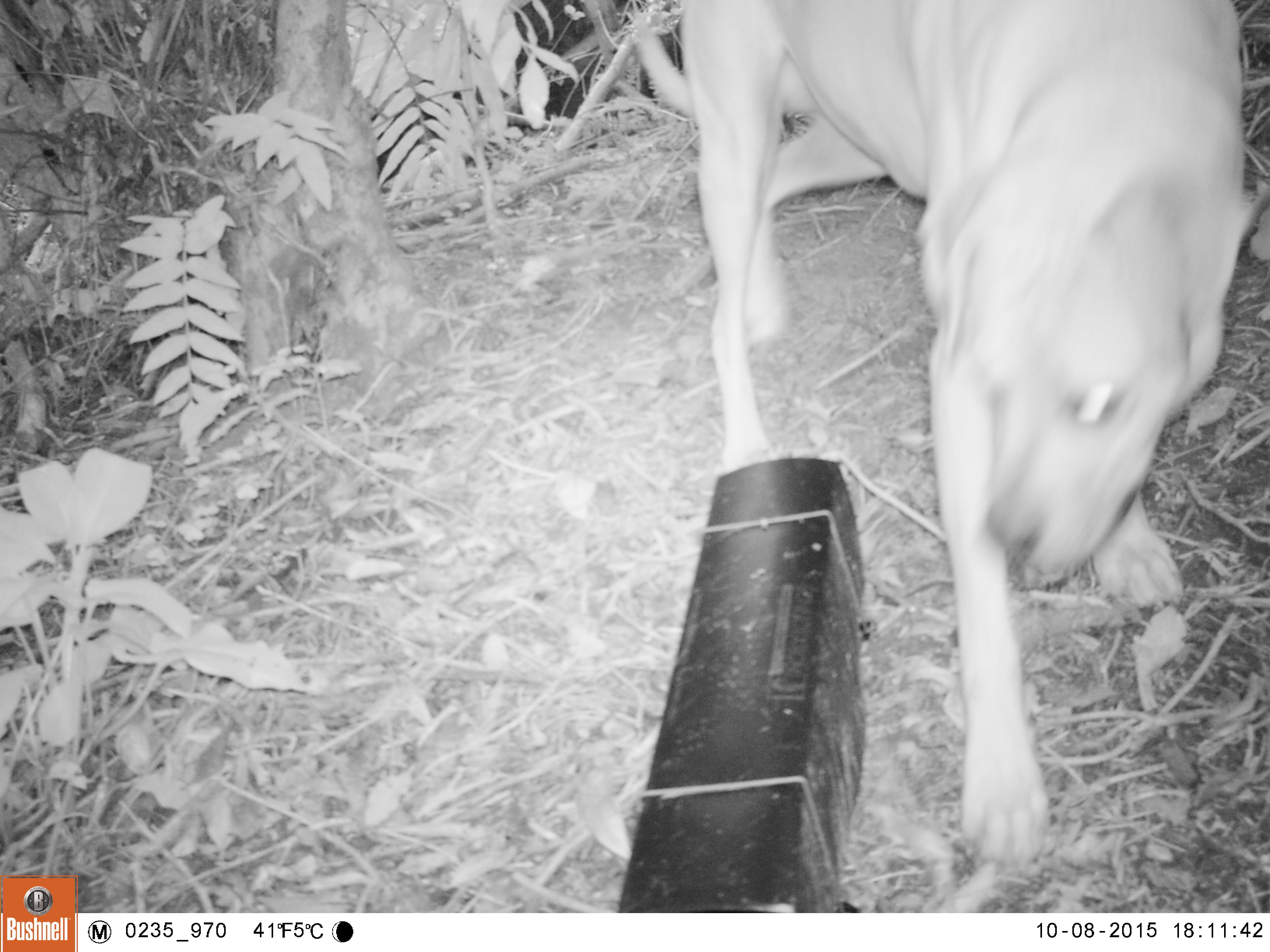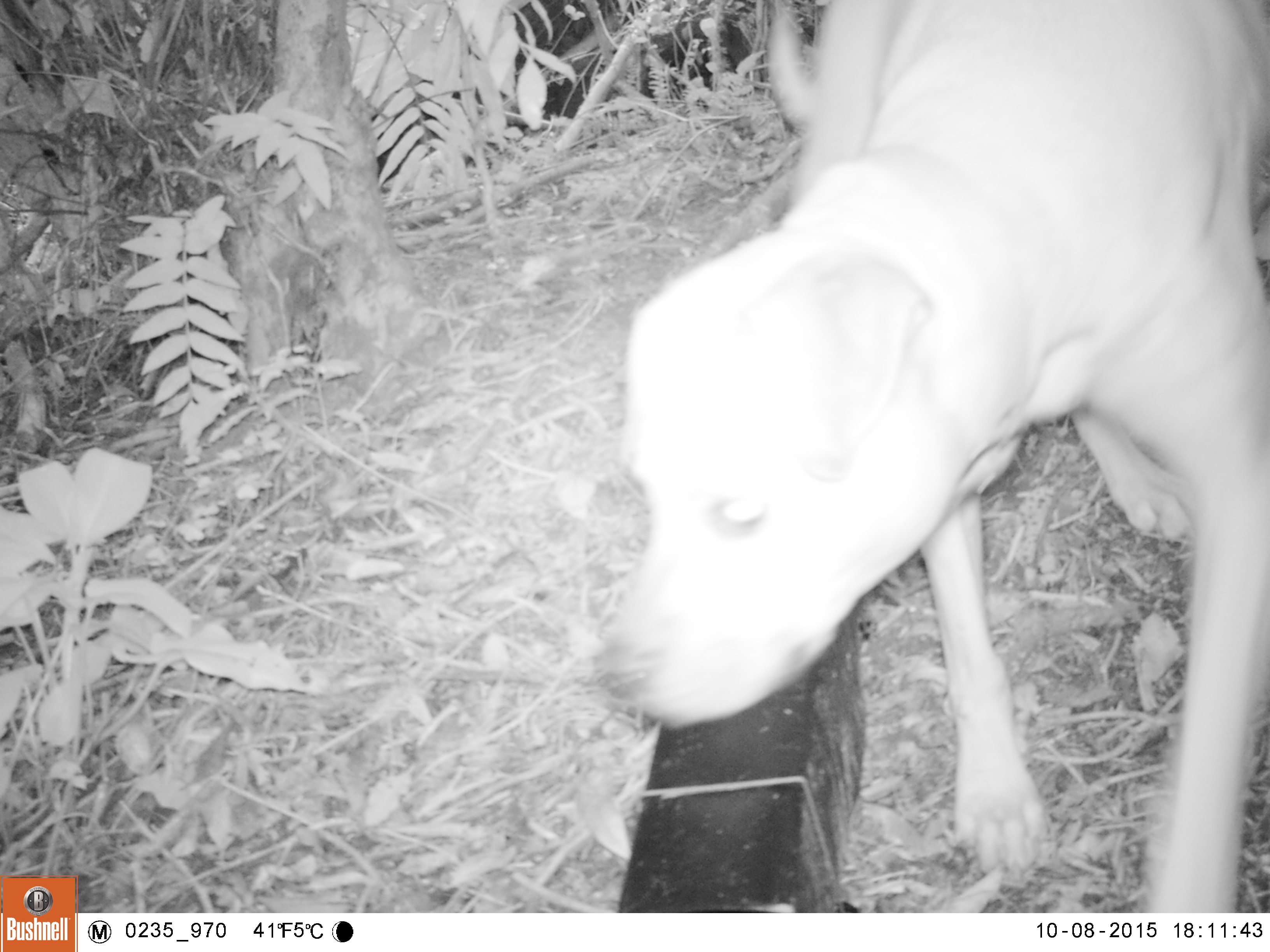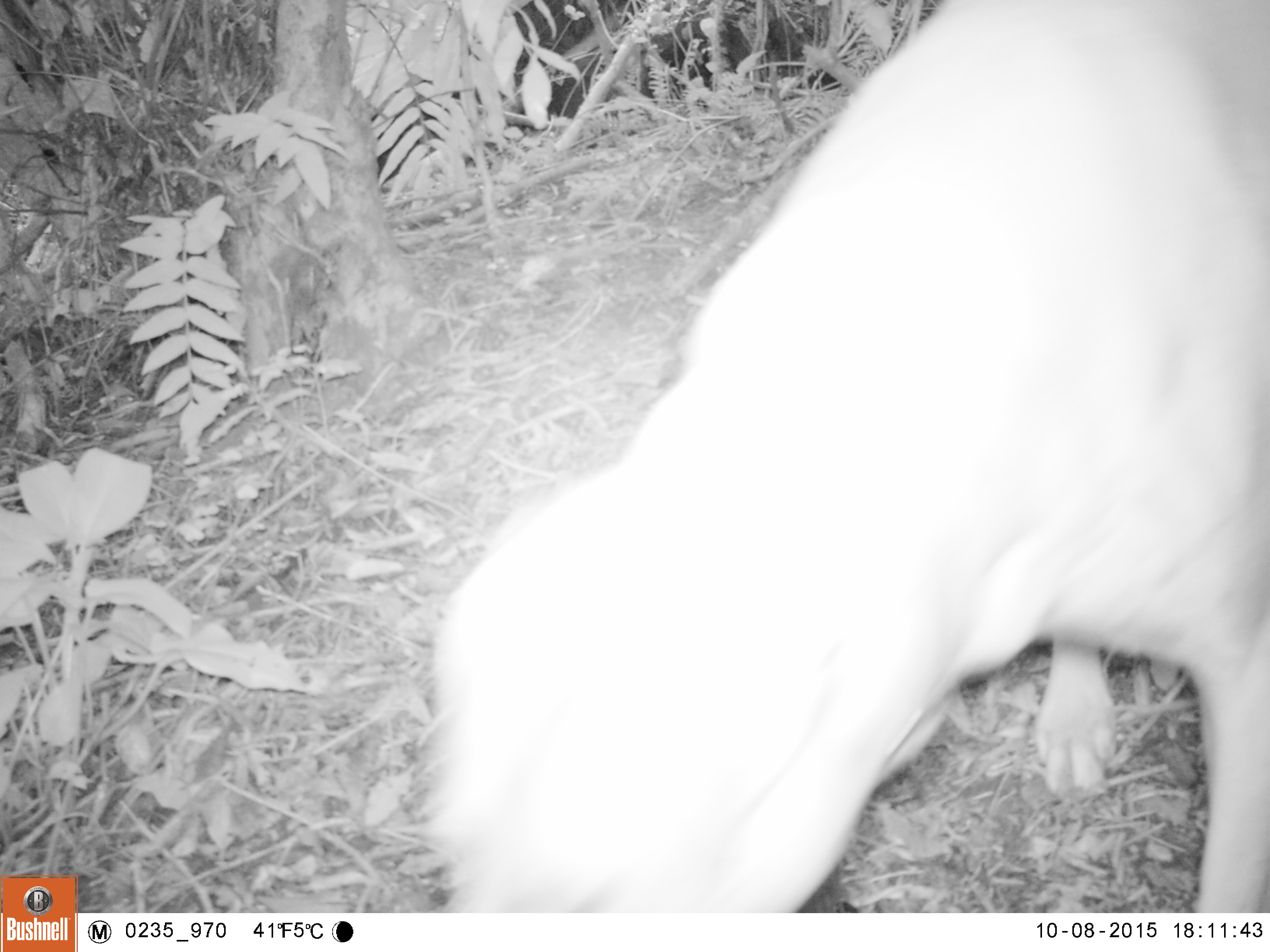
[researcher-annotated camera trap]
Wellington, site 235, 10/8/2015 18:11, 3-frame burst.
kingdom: Animalia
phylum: Chordata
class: Mammalia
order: Carnivora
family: Canidae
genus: Canis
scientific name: Canis familiaris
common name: dog